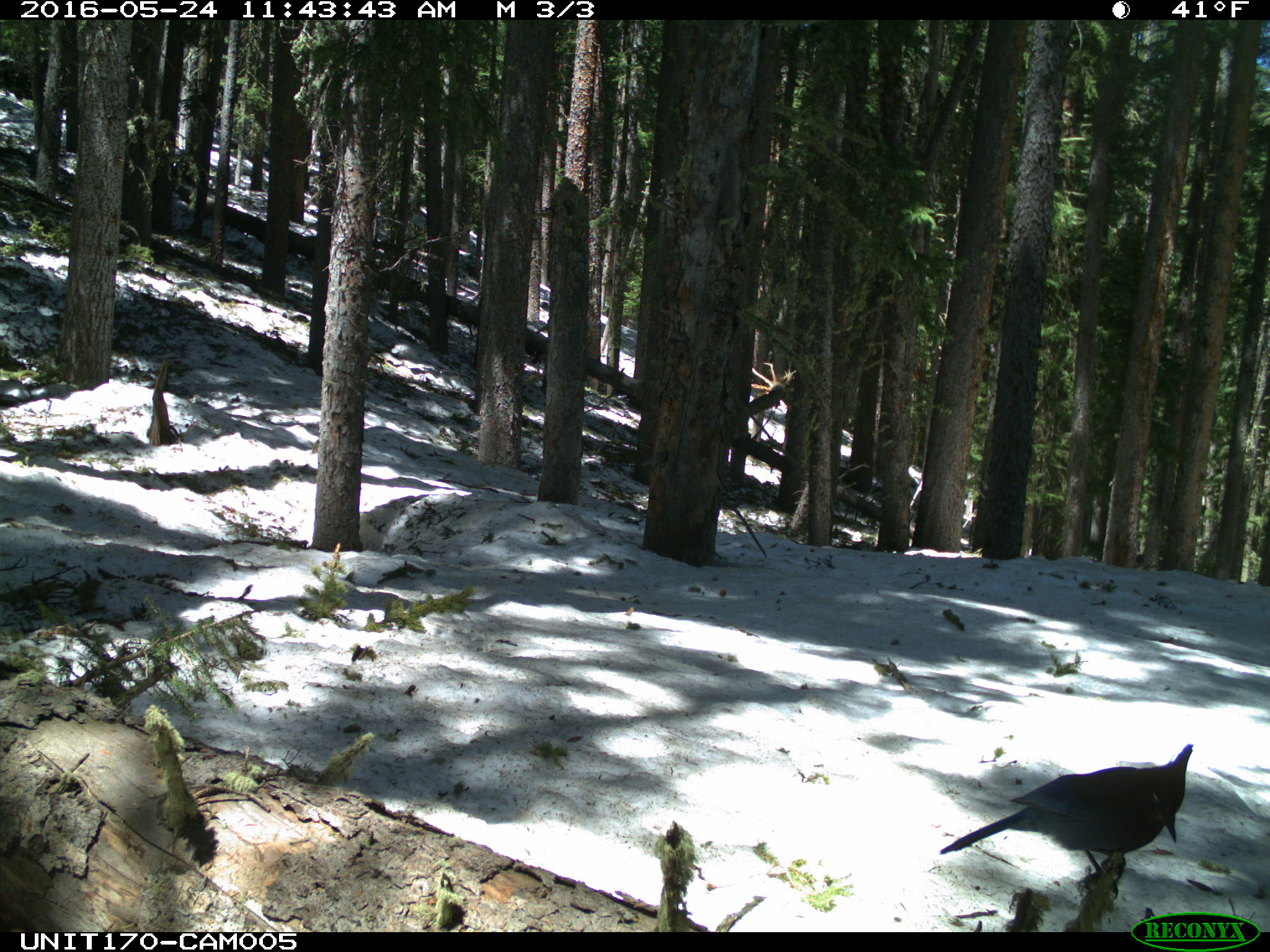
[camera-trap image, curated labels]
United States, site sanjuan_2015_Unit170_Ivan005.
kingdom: Animalia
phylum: Chordata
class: Aves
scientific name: Aves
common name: birds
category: unidentified bird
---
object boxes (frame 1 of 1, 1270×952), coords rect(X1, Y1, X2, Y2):
animal: rect(939, 743, 1192, 895)